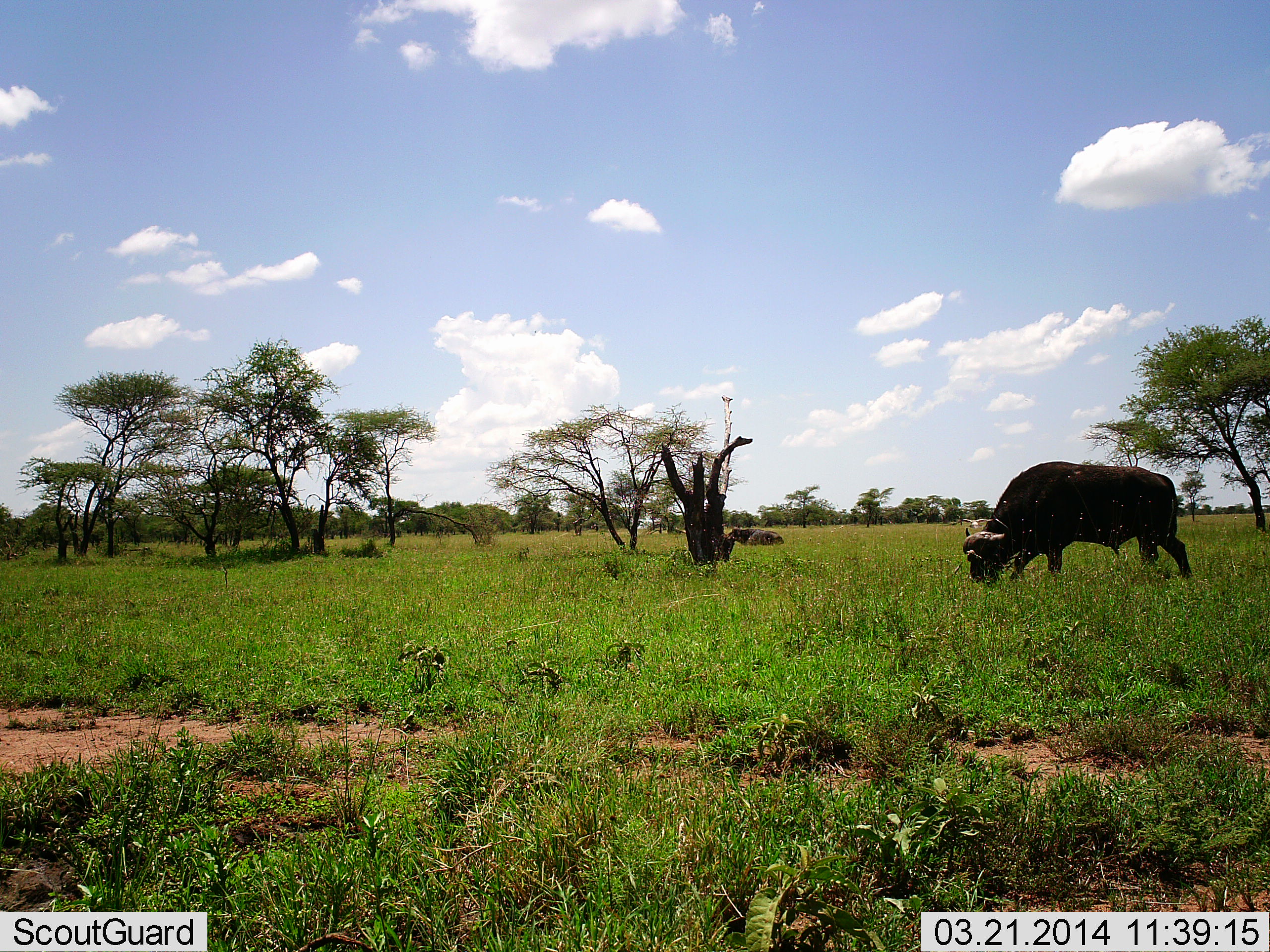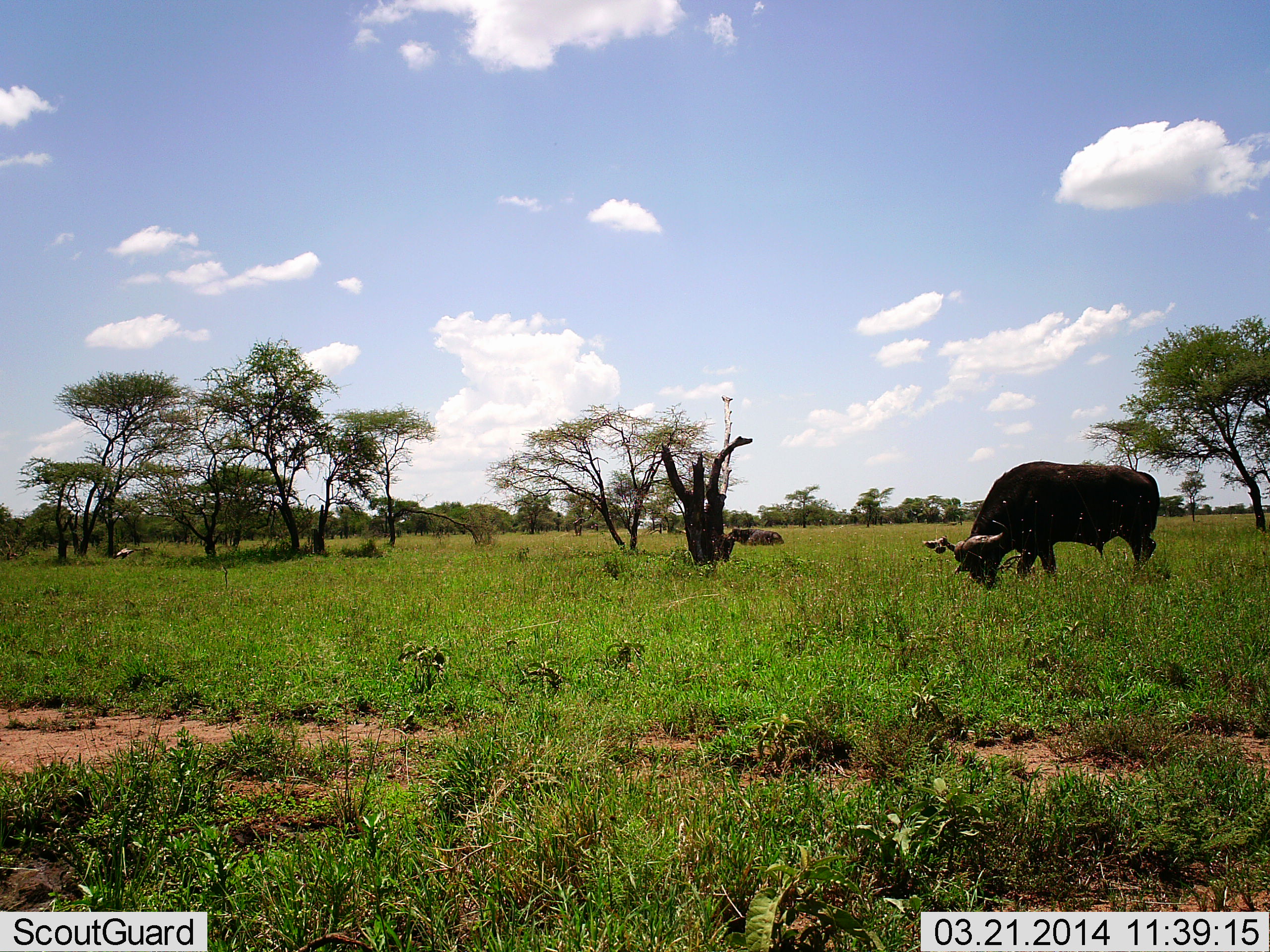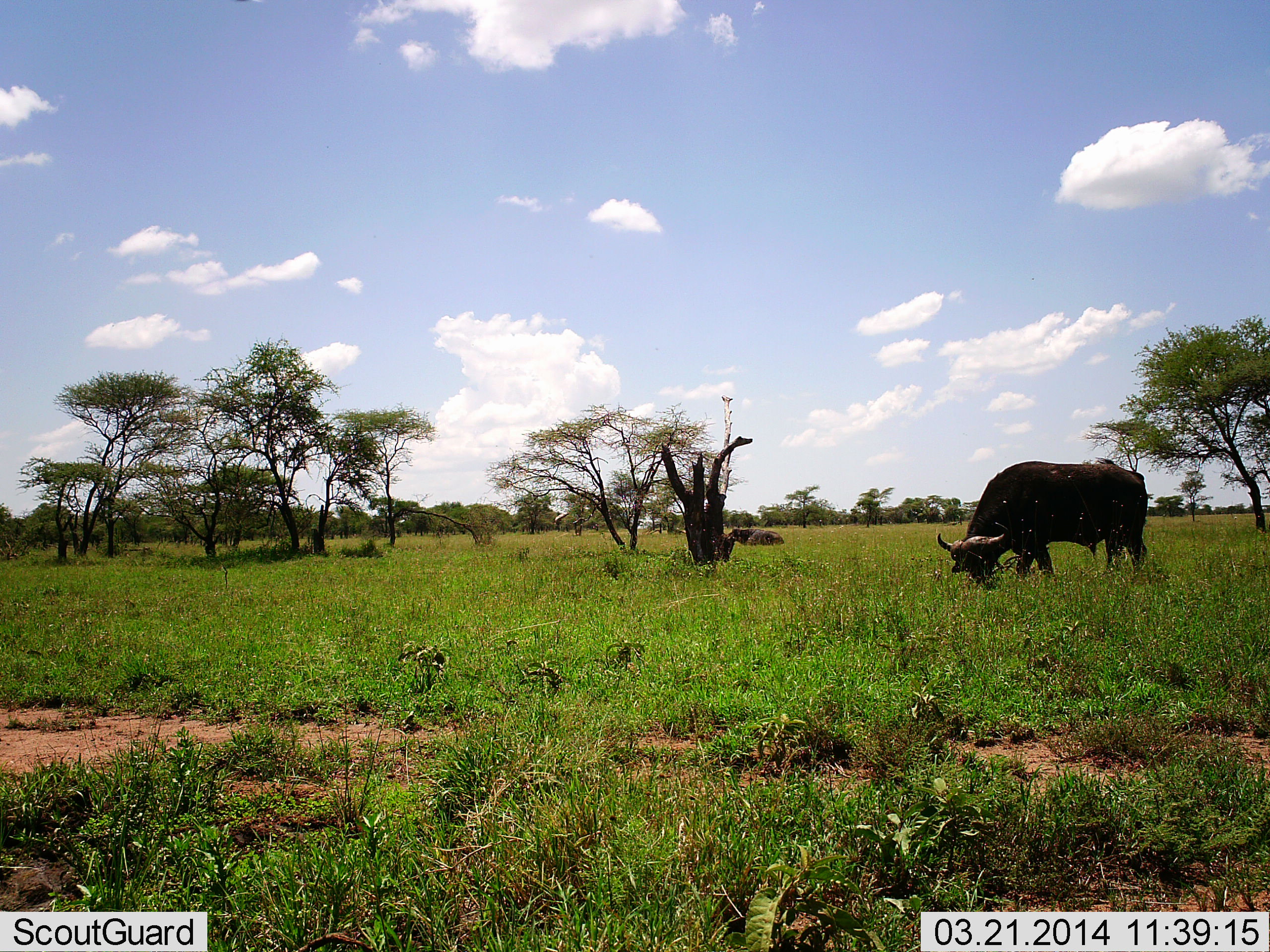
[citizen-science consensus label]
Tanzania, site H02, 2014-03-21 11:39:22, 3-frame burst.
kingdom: Animalia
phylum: Chordata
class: Mammalia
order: Artiodactyla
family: Bovidae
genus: Syncerus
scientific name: Syncerus caffer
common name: cape buffalo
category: buffalo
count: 2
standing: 25%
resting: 69%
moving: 19%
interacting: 0%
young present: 0%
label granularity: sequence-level